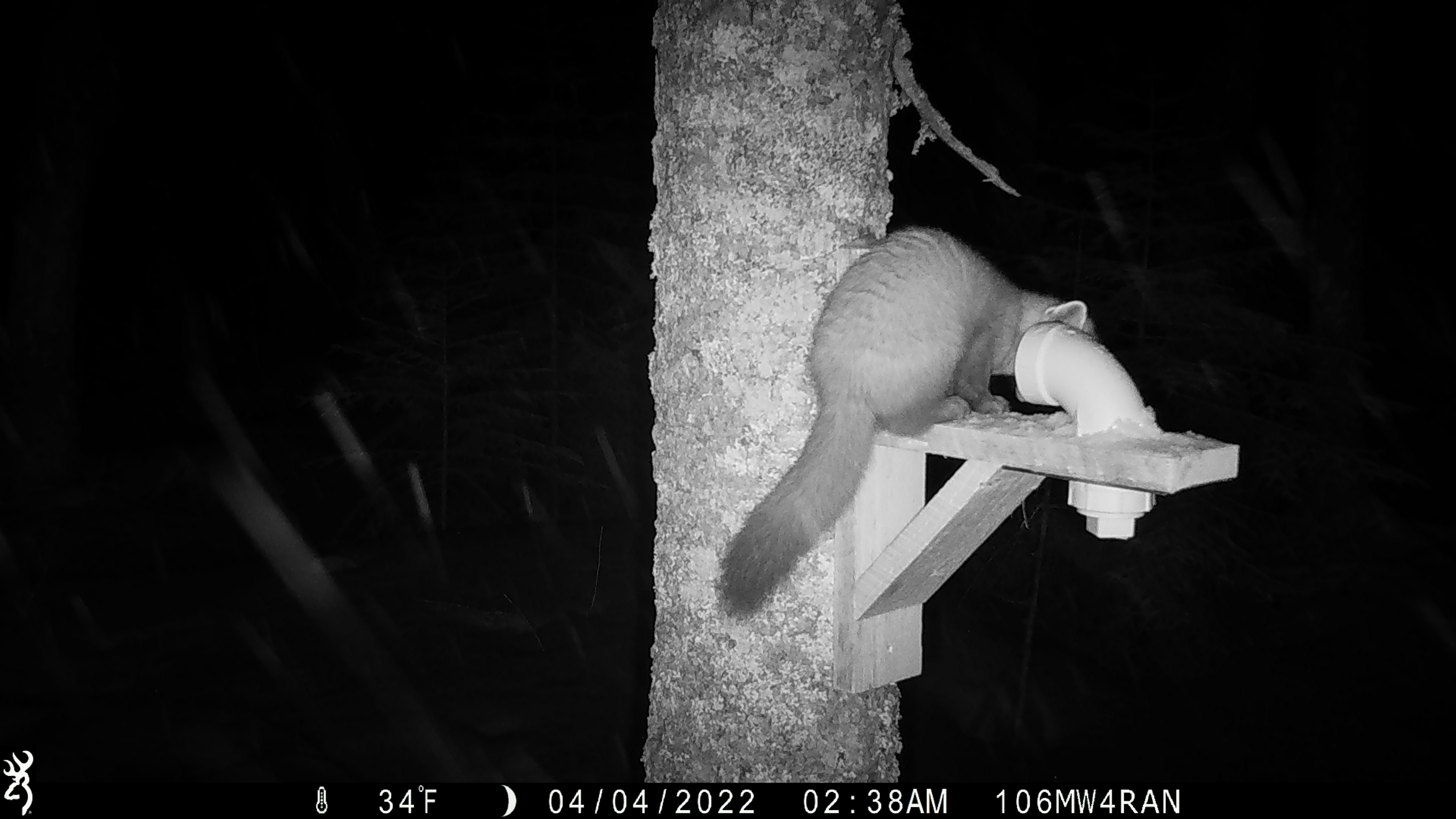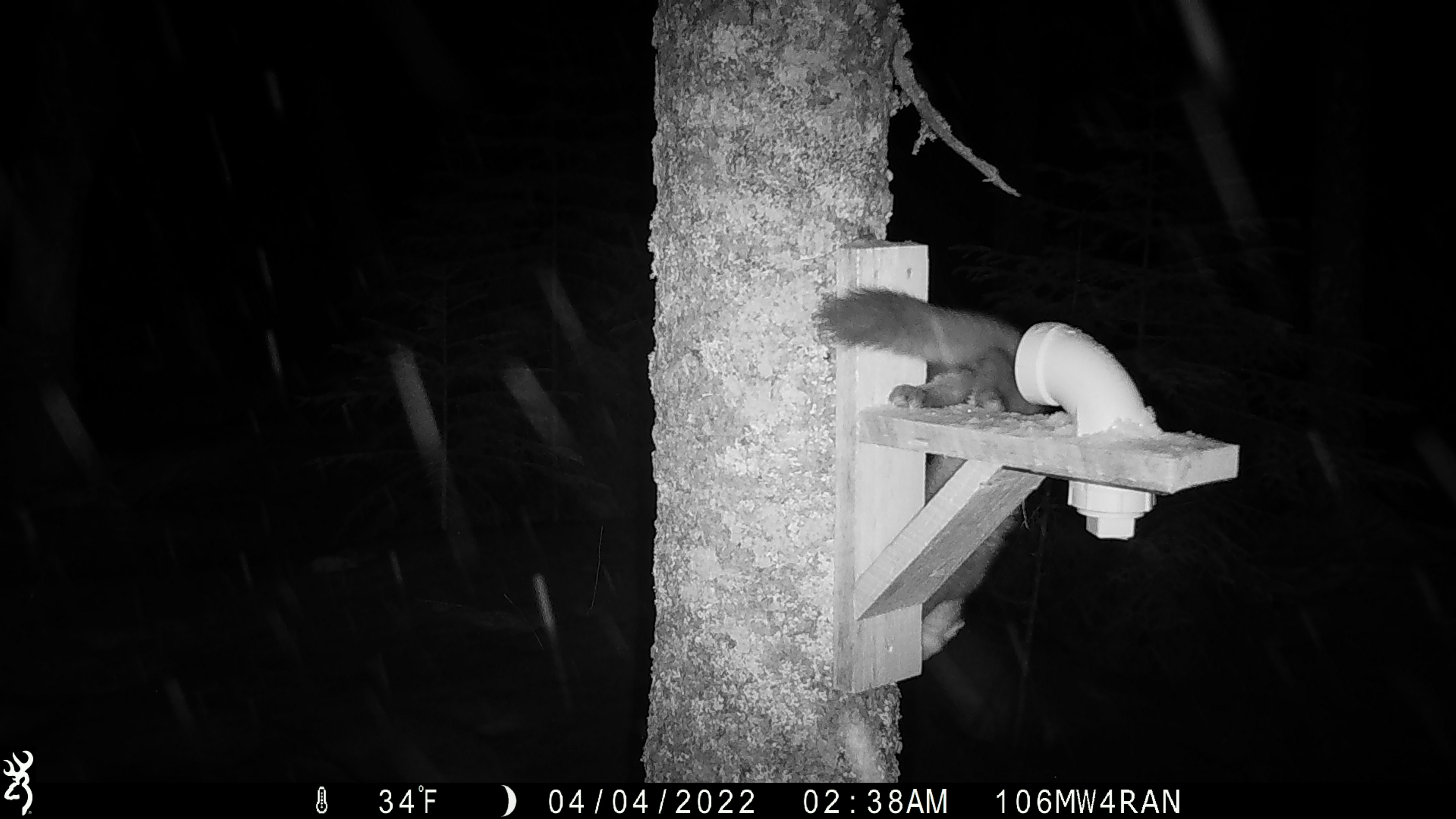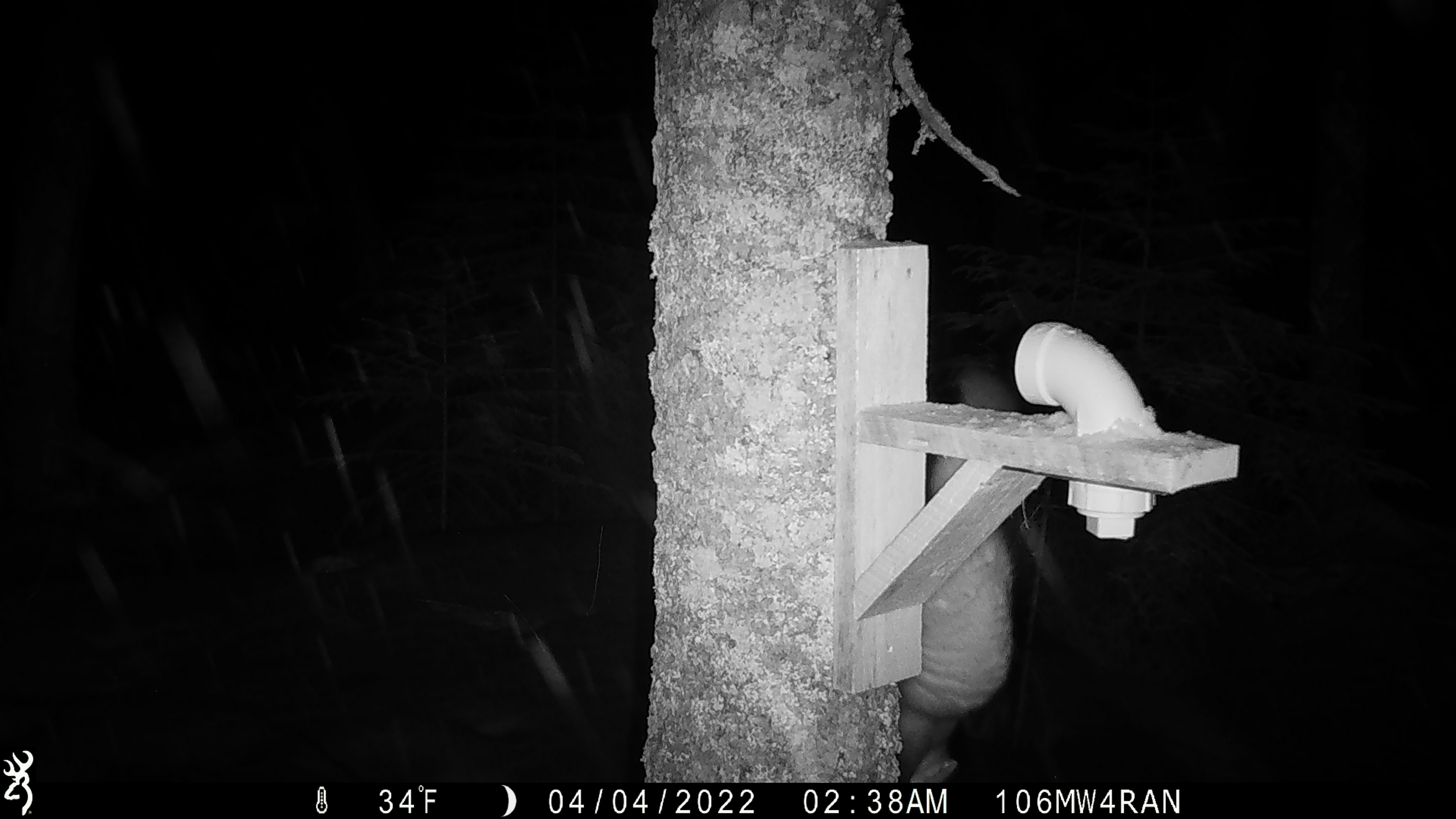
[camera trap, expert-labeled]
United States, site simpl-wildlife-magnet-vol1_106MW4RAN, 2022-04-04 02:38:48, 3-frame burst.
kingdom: Animalia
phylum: Chordata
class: Mammalia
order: Carnivora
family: Mustelidae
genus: Martes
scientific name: Martes americana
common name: american marten